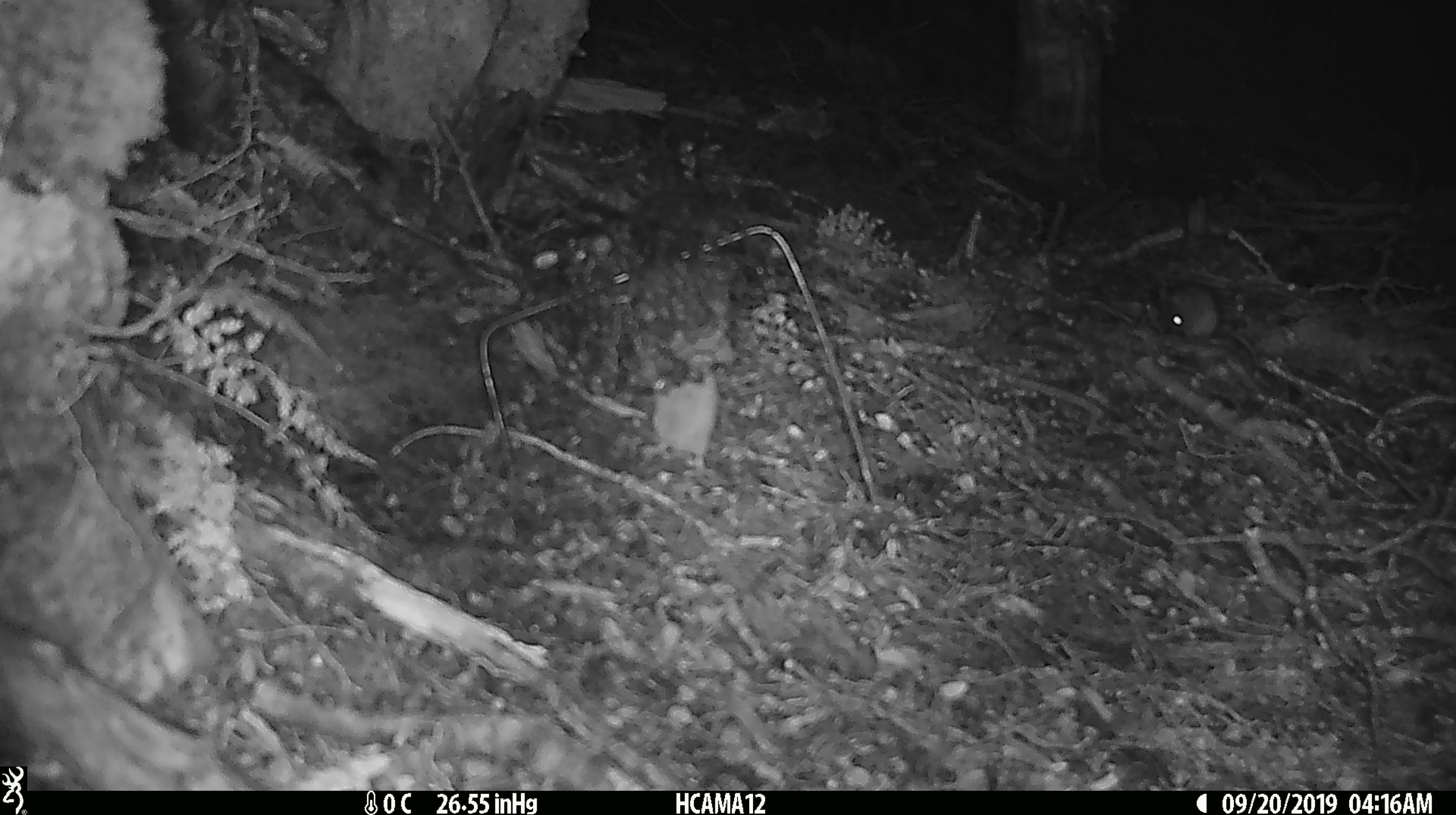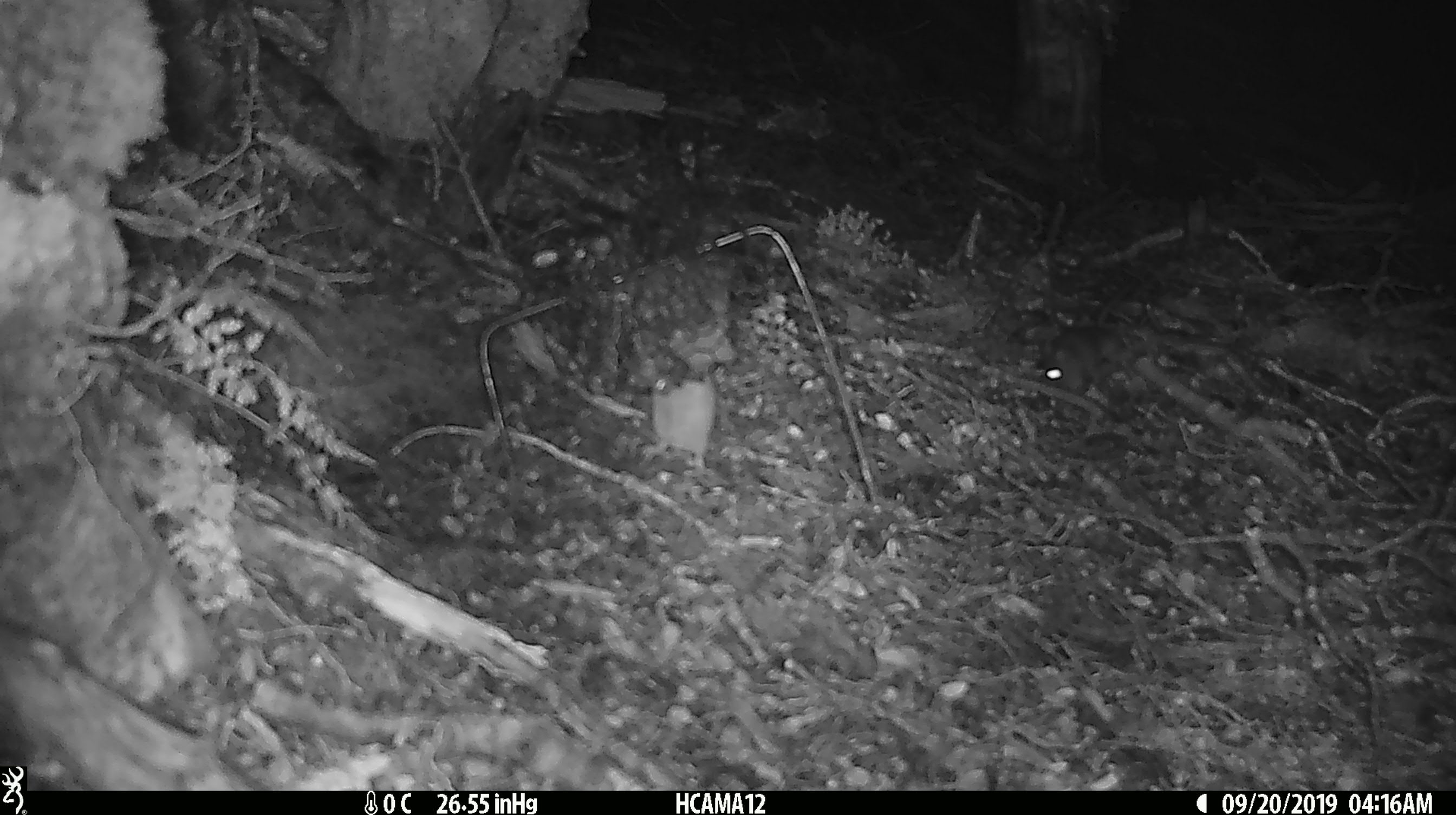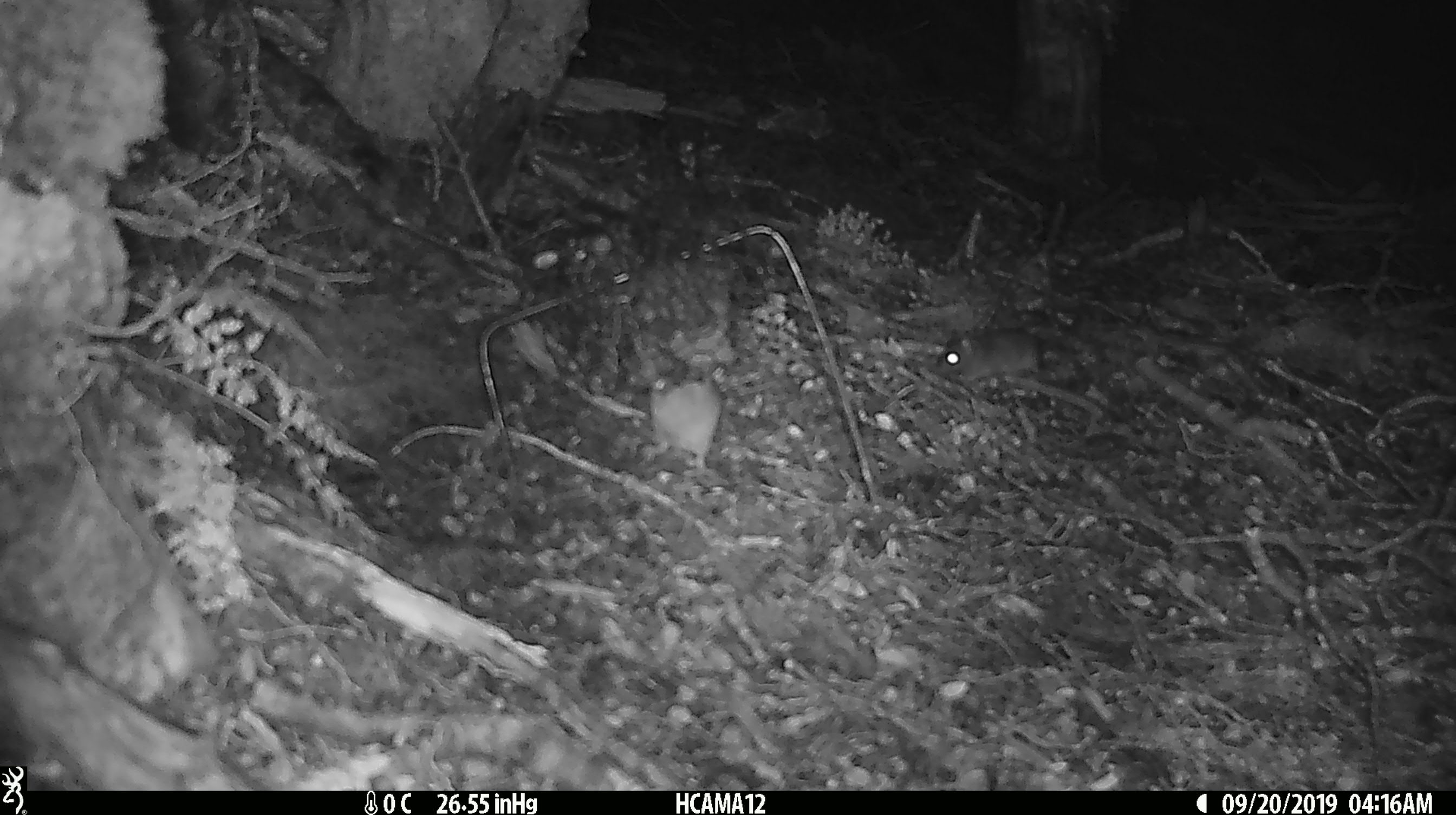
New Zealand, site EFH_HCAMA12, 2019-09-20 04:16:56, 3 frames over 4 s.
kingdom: Animalia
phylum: Chordata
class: Mammalia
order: Rodentia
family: Muridae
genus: Mus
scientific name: Mus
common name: mouse